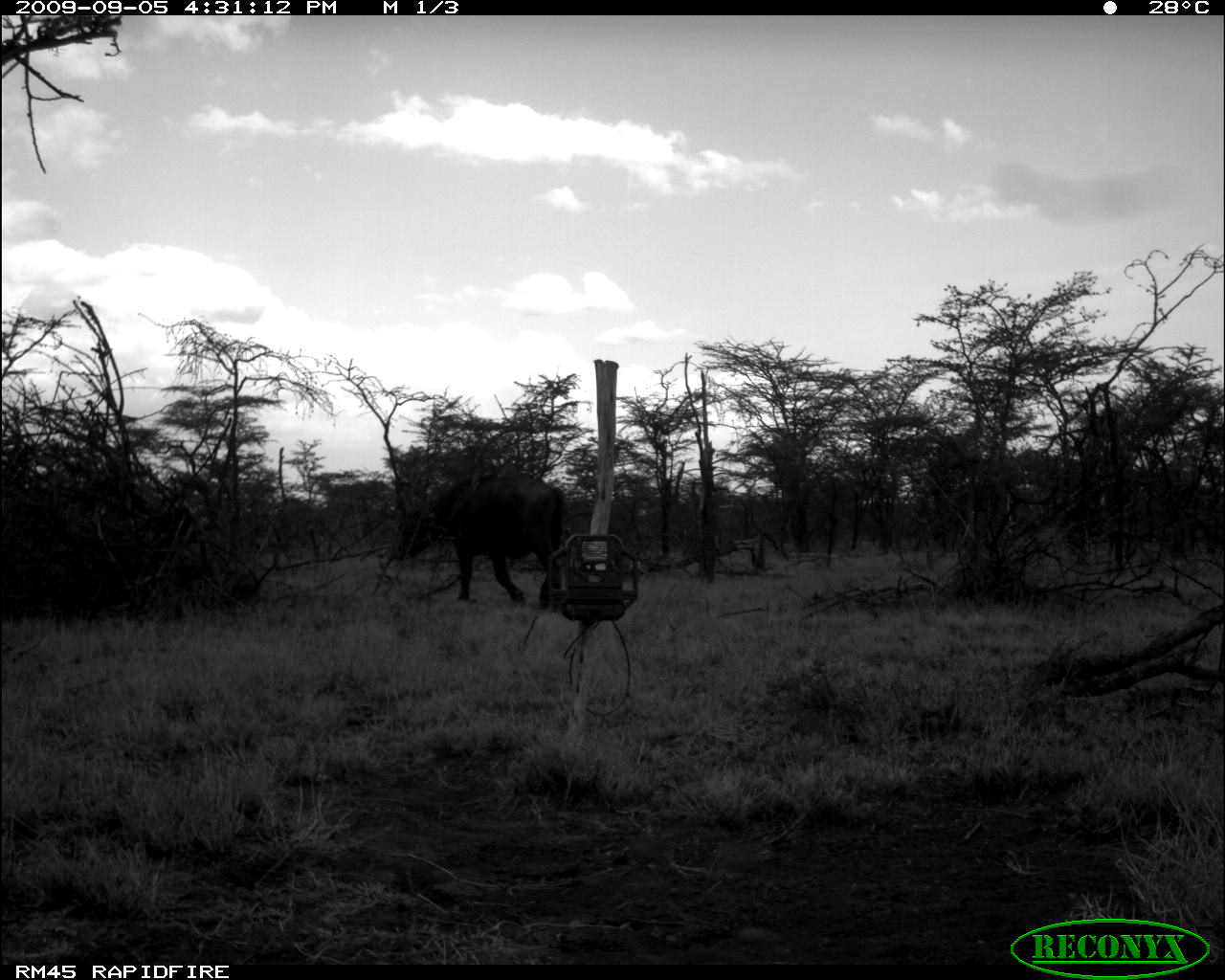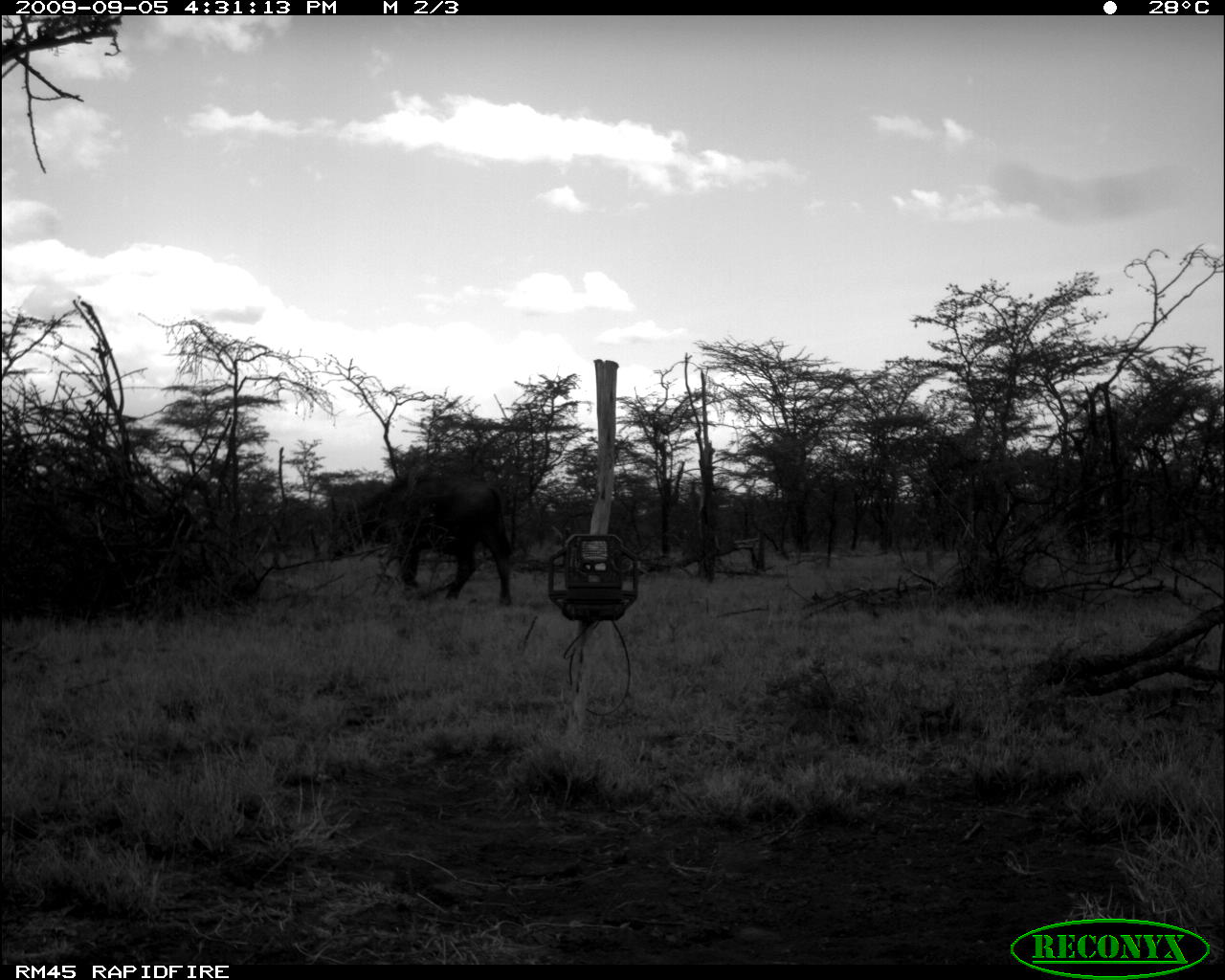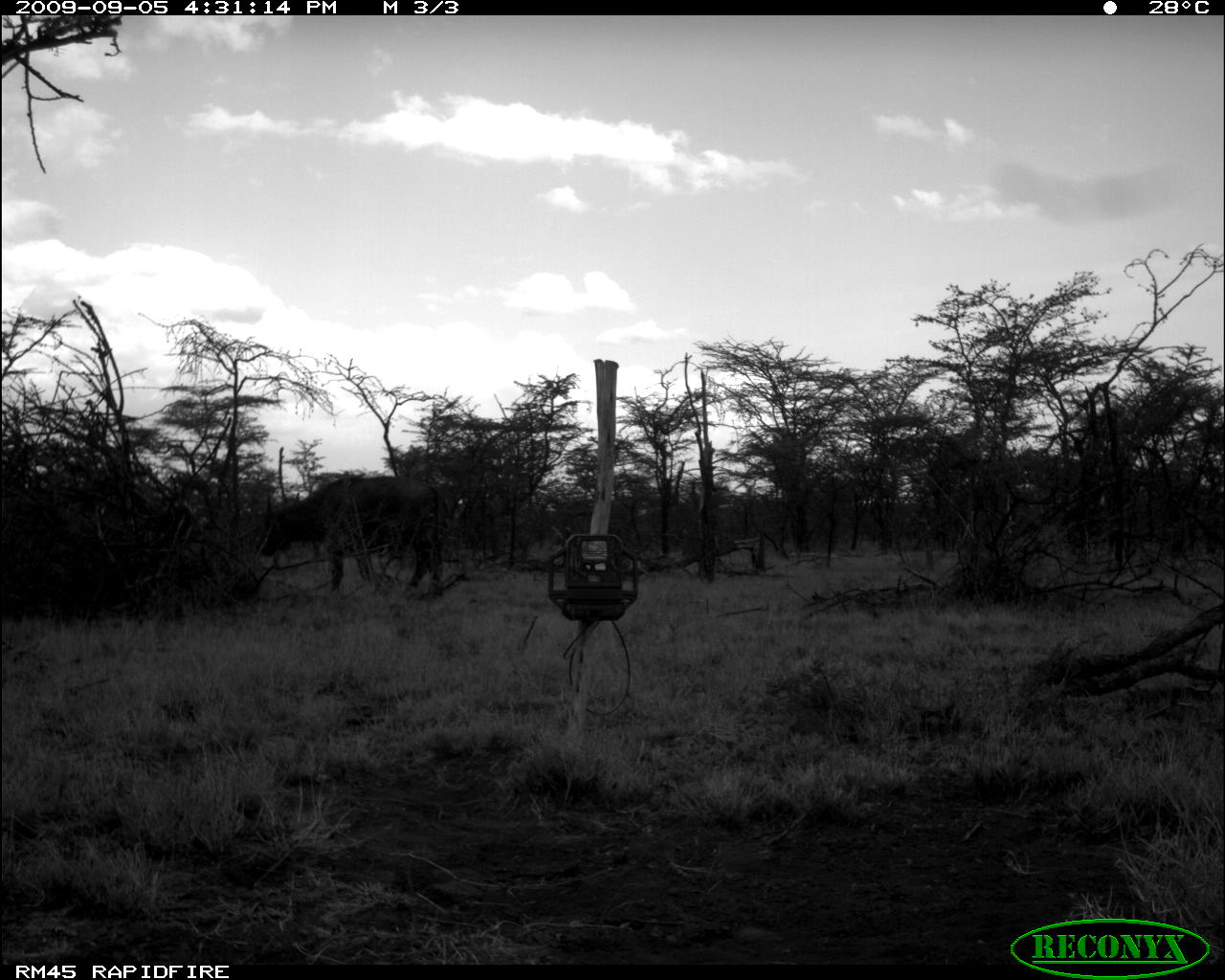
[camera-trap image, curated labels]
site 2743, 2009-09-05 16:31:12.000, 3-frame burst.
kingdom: Animalia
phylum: Chordata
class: Mammalia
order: Artiodactyla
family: Bovidae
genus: Syncerus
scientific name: Syncerus caffer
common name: african buffalo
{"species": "Syncerus caffer (african buffalo)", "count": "1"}